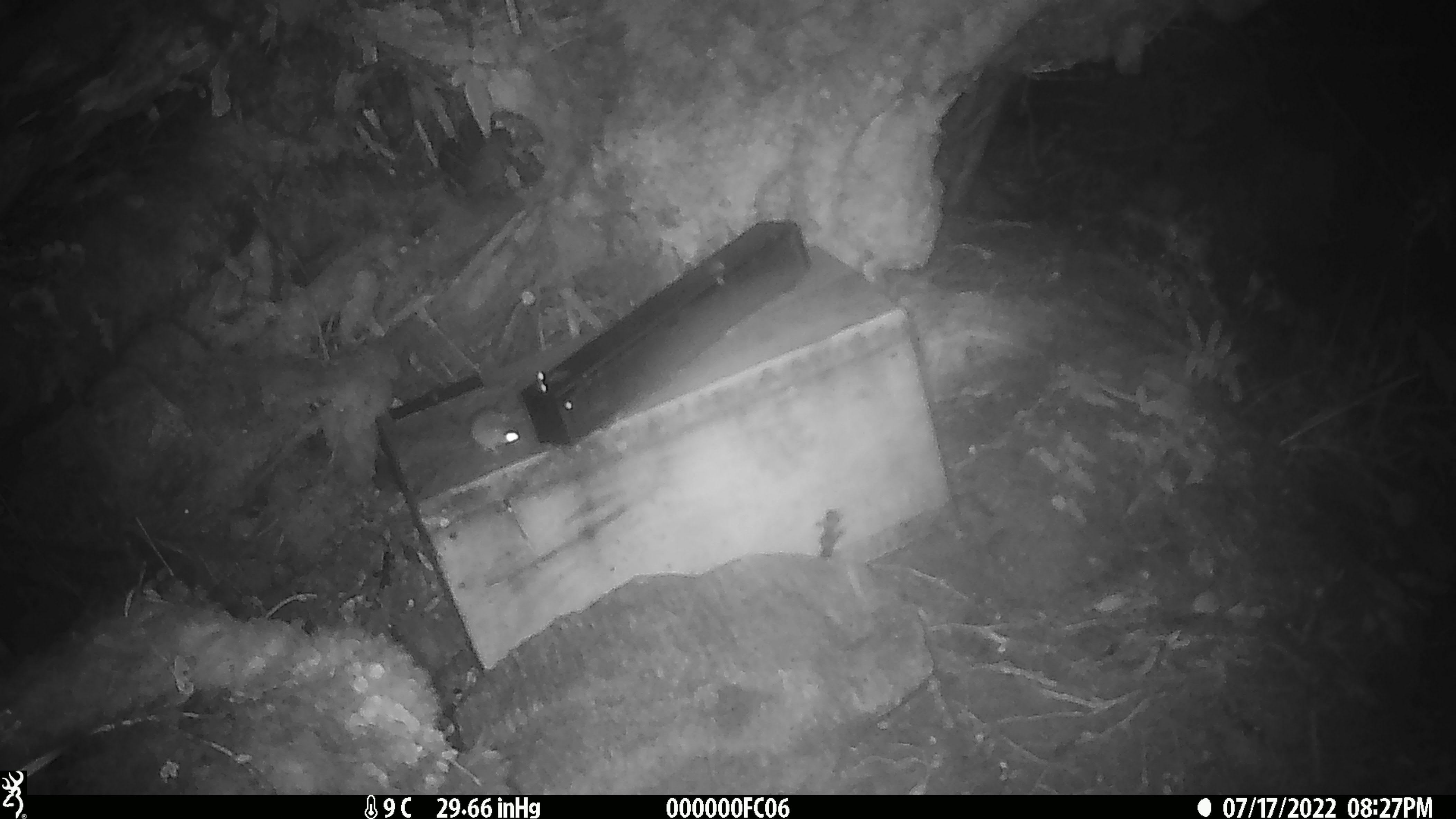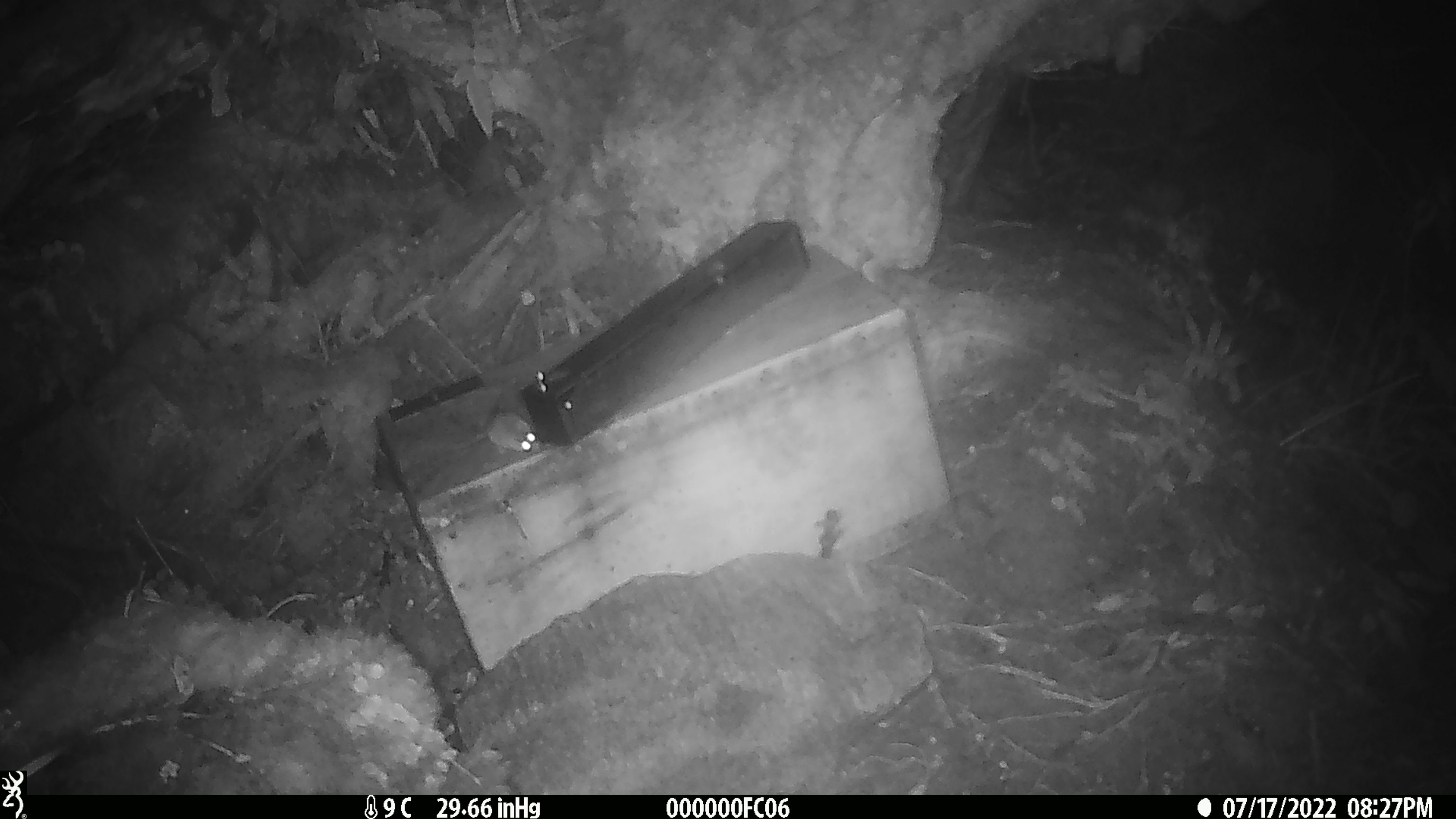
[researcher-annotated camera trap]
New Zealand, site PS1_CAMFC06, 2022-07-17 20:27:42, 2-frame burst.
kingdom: Animalia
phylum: Chordata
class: Mammalia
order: Rodentia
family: Muridae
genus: Mus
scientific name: Mus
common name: mouse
Mouse (Mus).